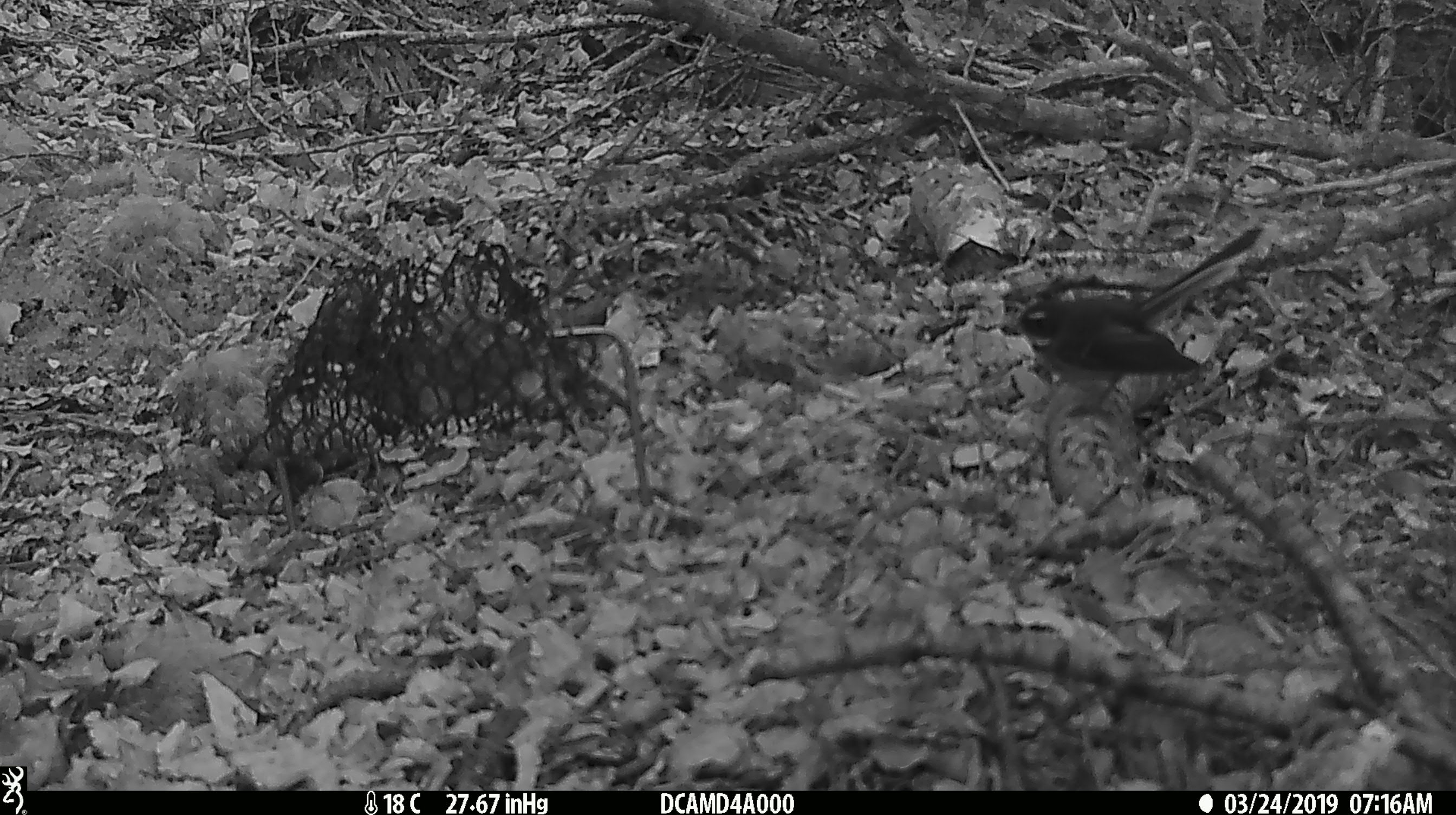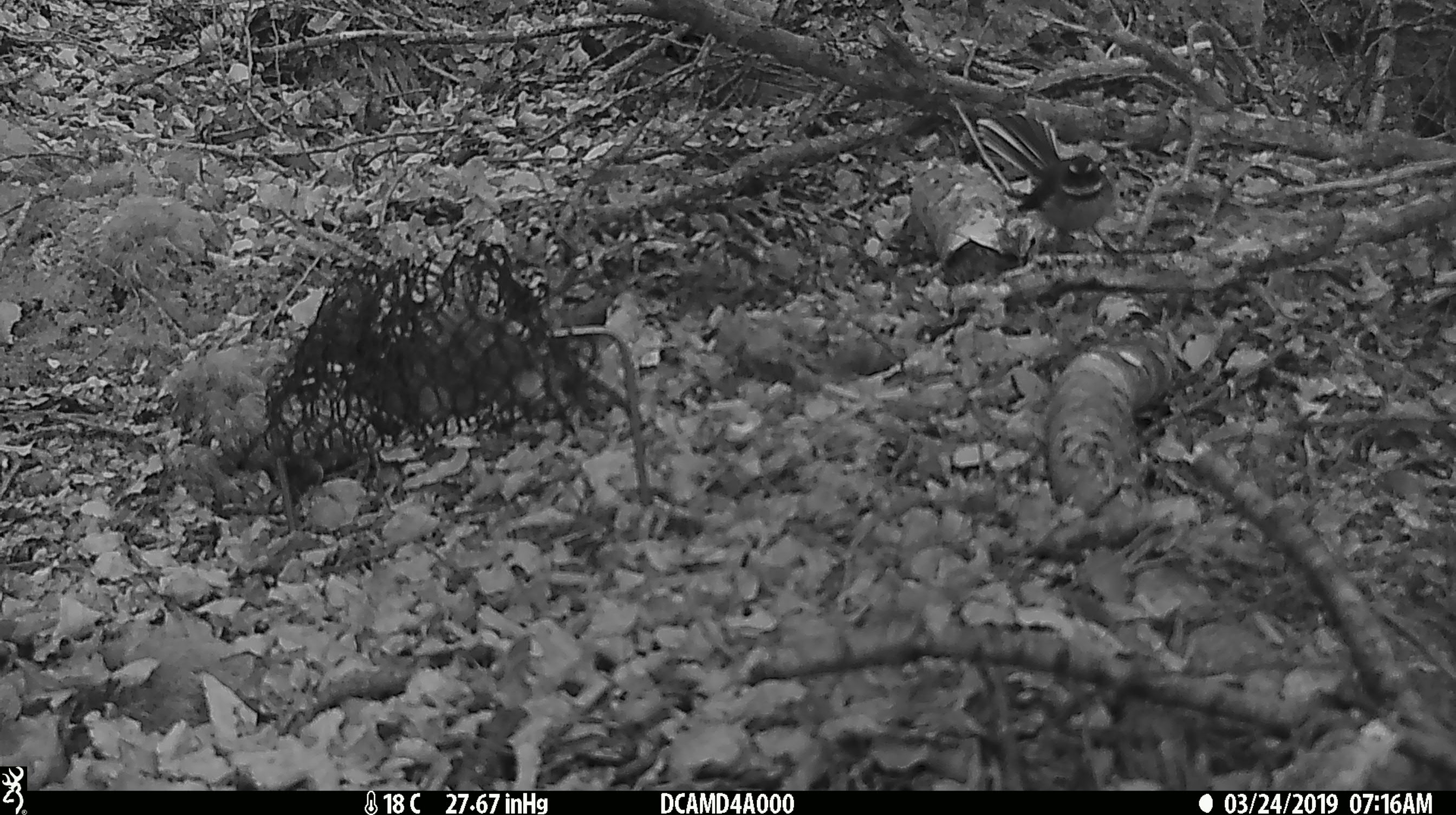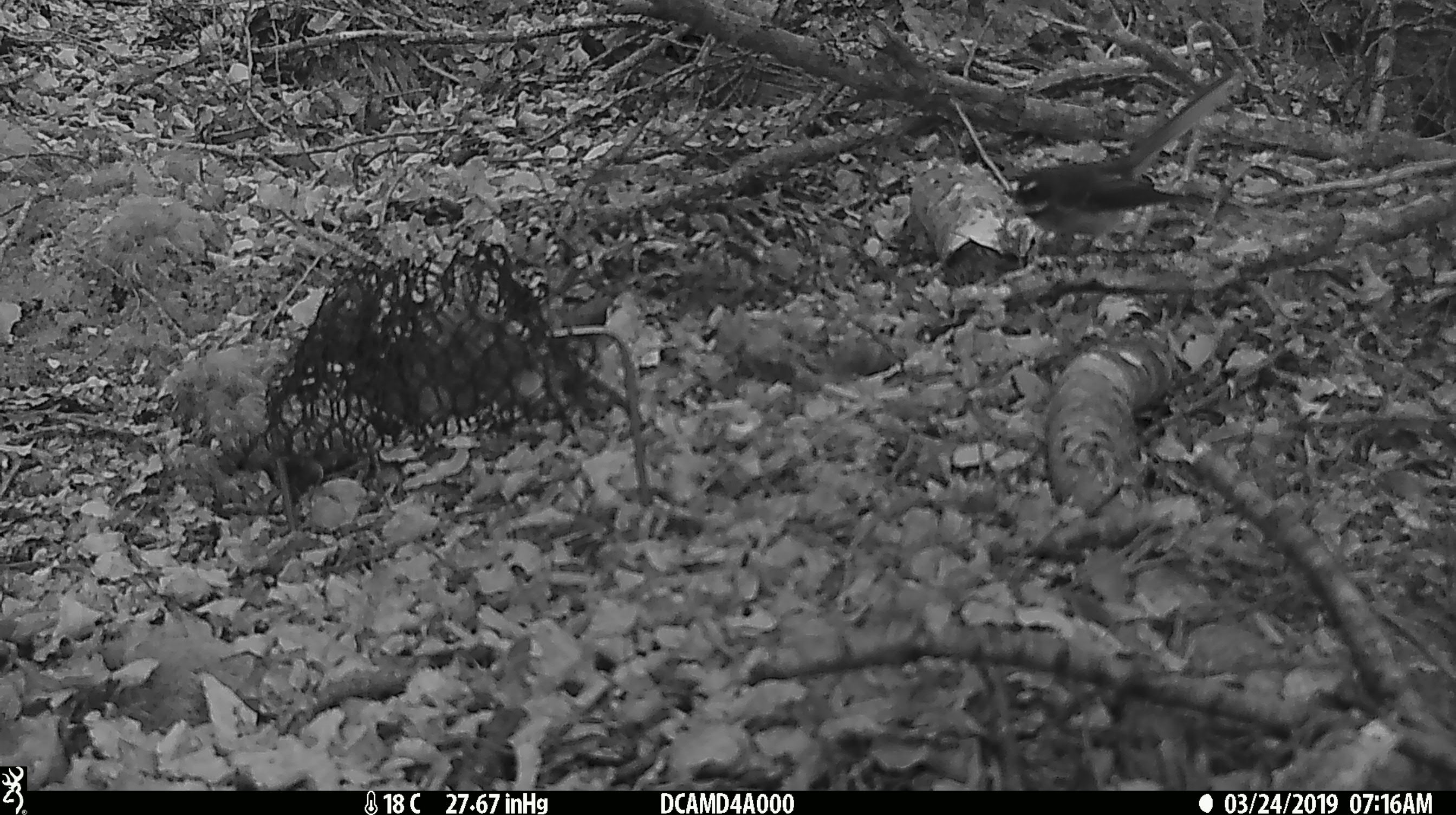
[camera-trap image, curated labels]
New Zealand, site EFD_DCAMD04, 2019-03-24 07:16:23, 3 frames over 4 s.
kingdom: Animalia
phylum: Chordata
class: Aves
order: Passeriformes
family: Rhipiduridae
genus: Rhipidura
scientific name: Rhipidura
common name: fantails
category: fantail